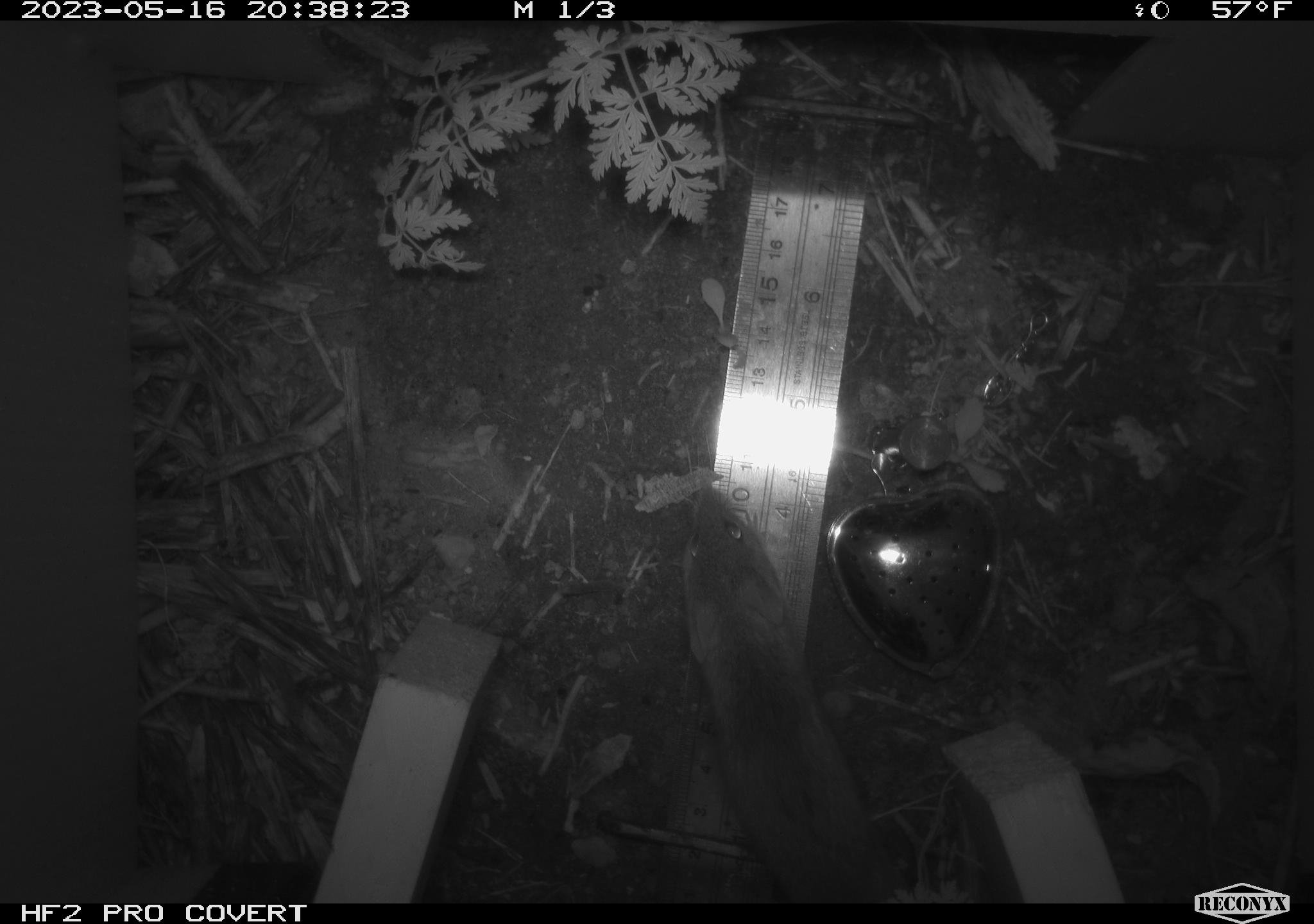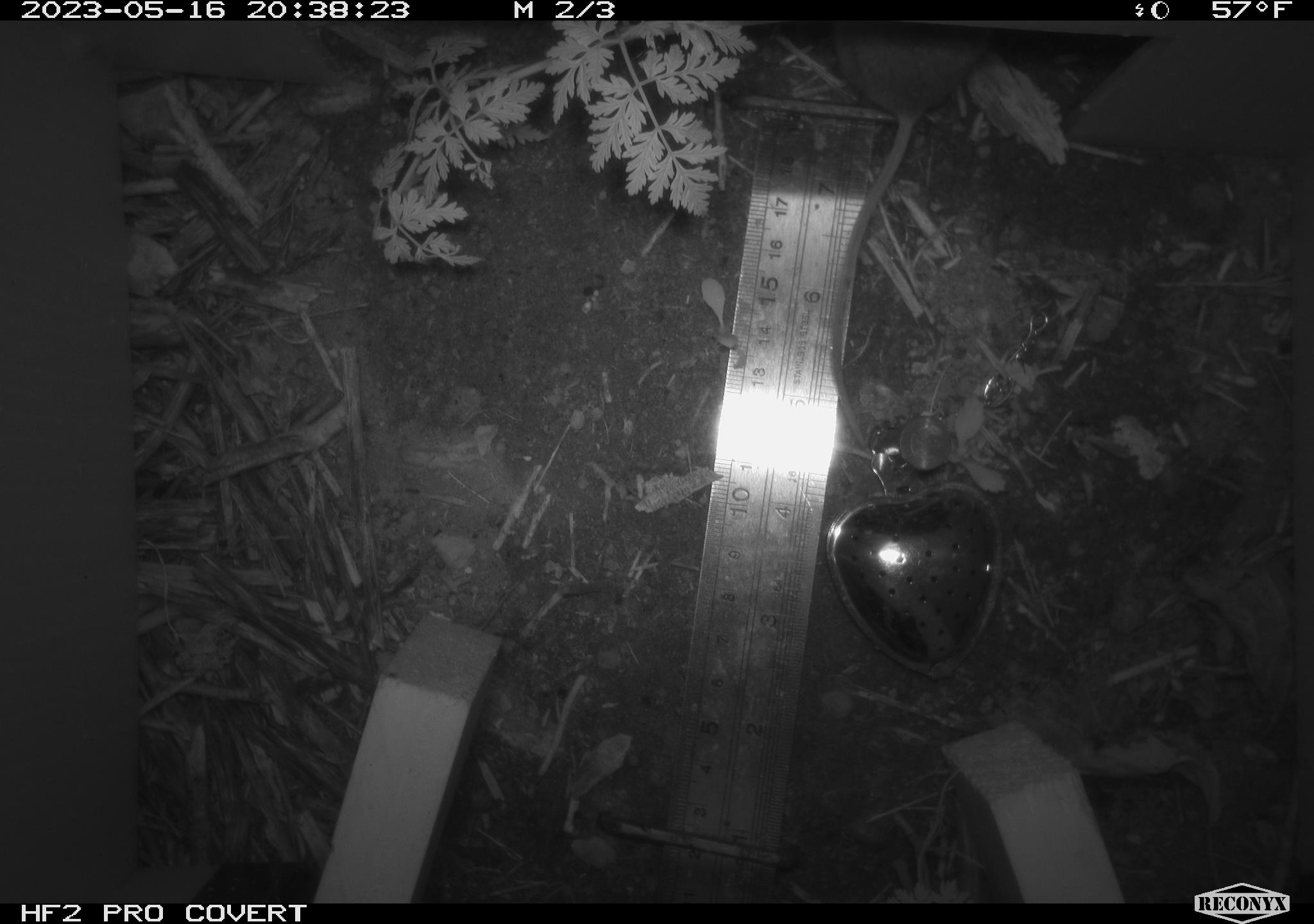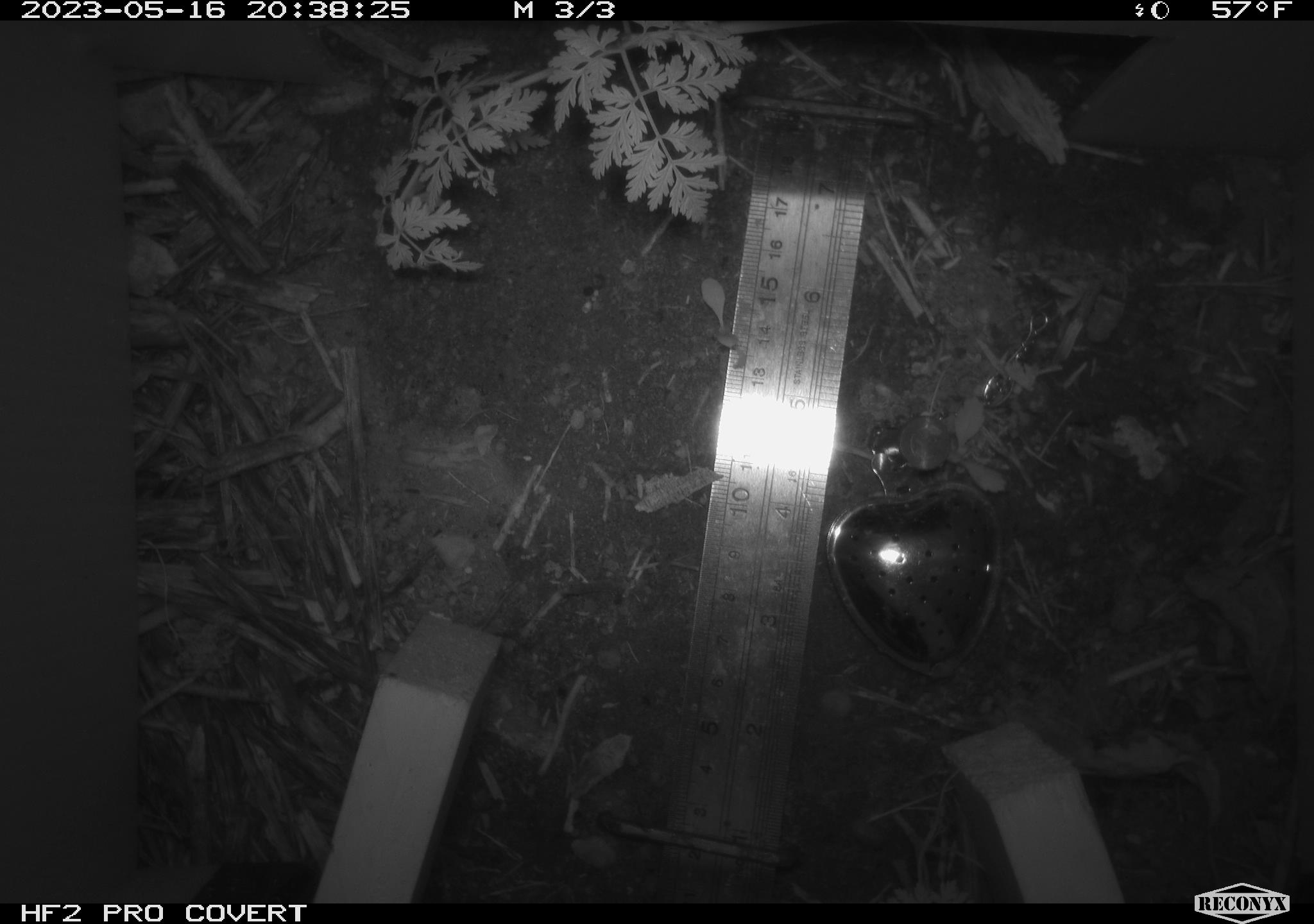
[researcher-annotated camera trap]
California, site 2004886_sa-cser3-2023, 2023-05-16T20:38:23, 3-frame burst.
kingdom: Animalia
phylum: Chordata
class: Mammalia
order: Rodentia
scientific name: Rodentia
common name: mouse species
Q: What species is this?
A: Mouse species (Rodentia).